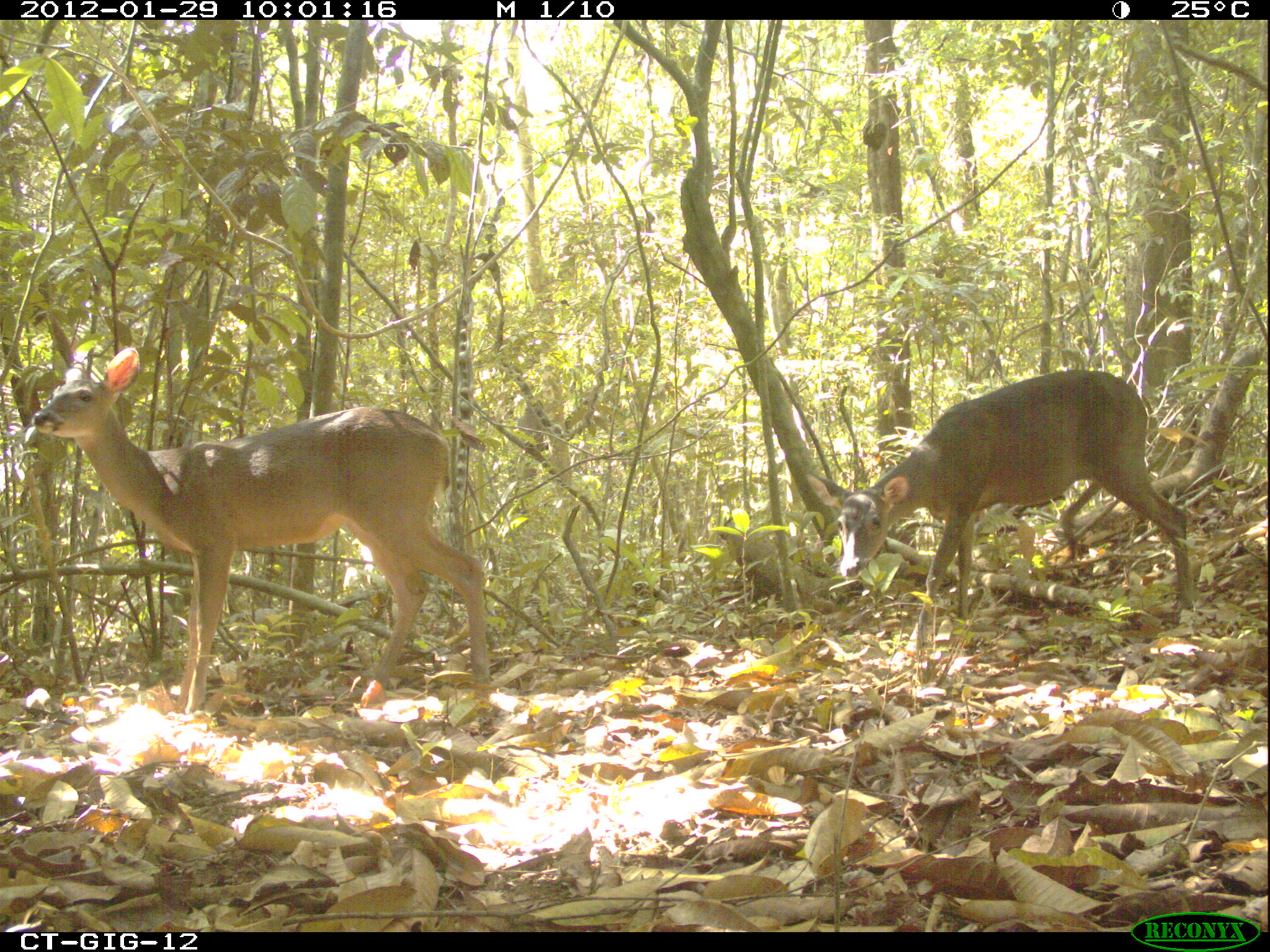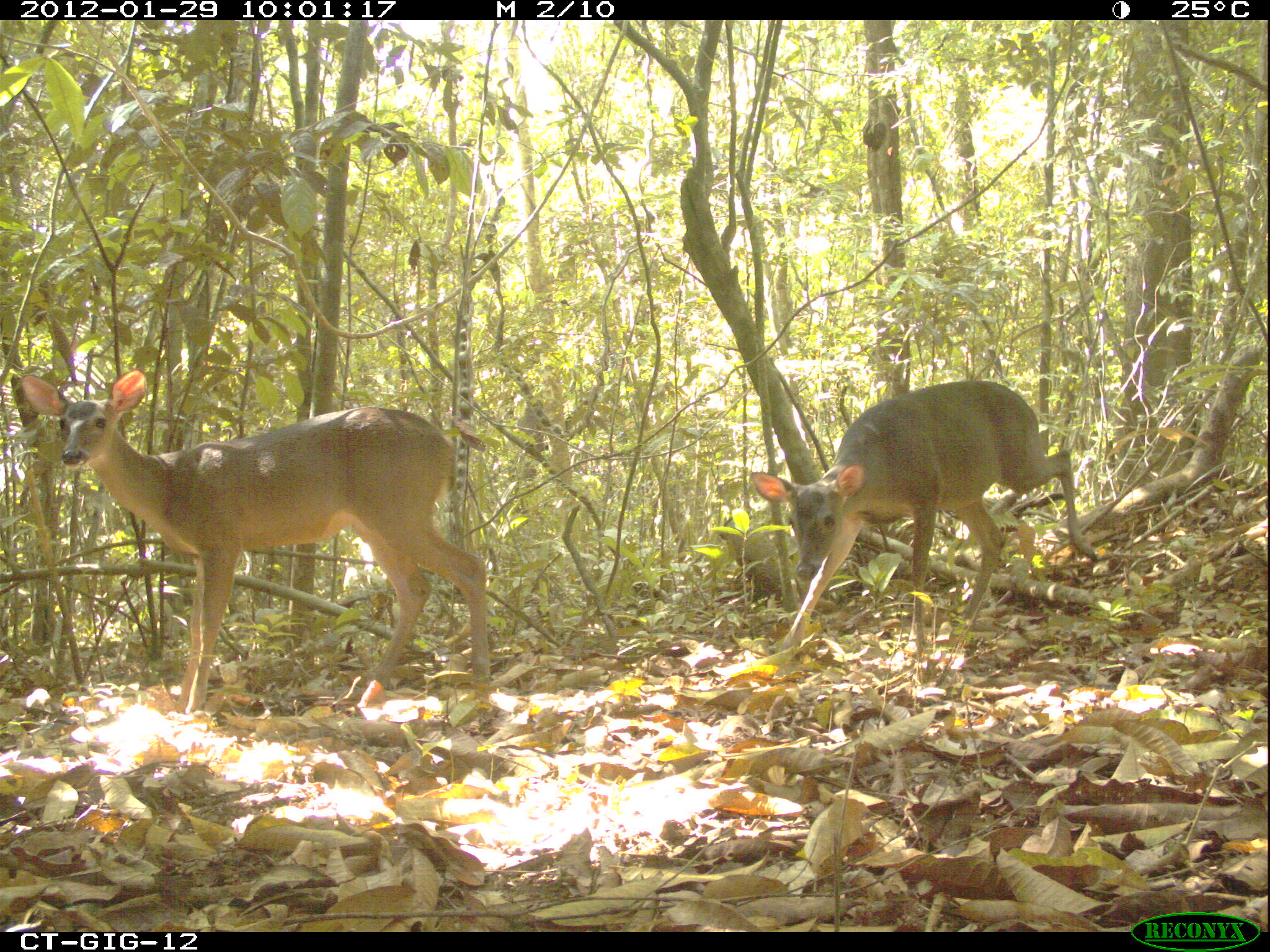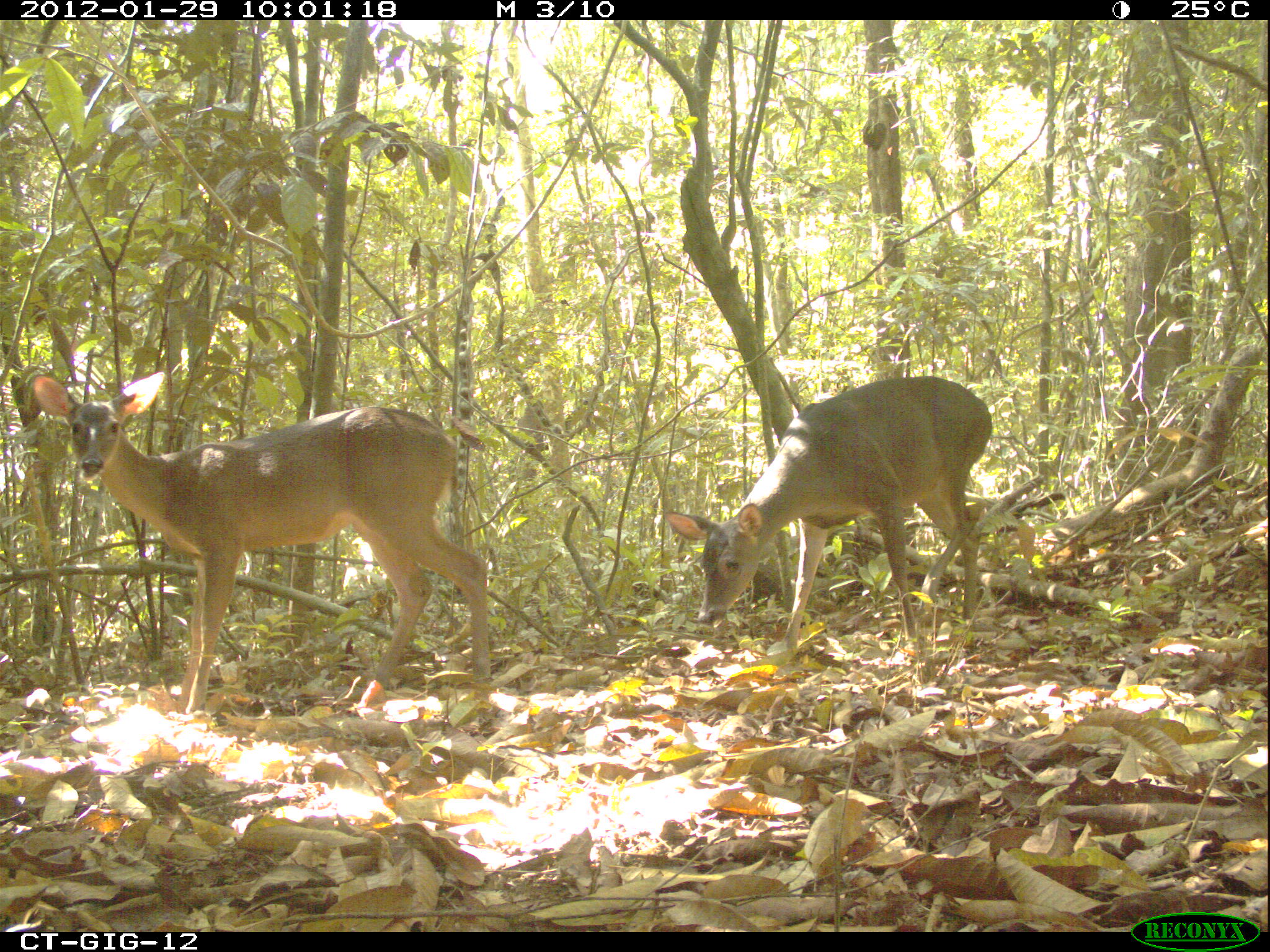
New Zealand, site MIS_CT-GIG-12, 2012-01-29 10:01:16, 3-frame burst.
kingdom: Animalia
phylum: Chordata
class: Mammalia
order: Artiodactyla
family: Cervidae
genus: Odocoileus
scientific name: Odocoileus virginianus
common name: white-tailed deer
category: white tailed deer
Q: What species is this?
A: White tailed deer (white-tailed deer) (Odocoileus virginianus).